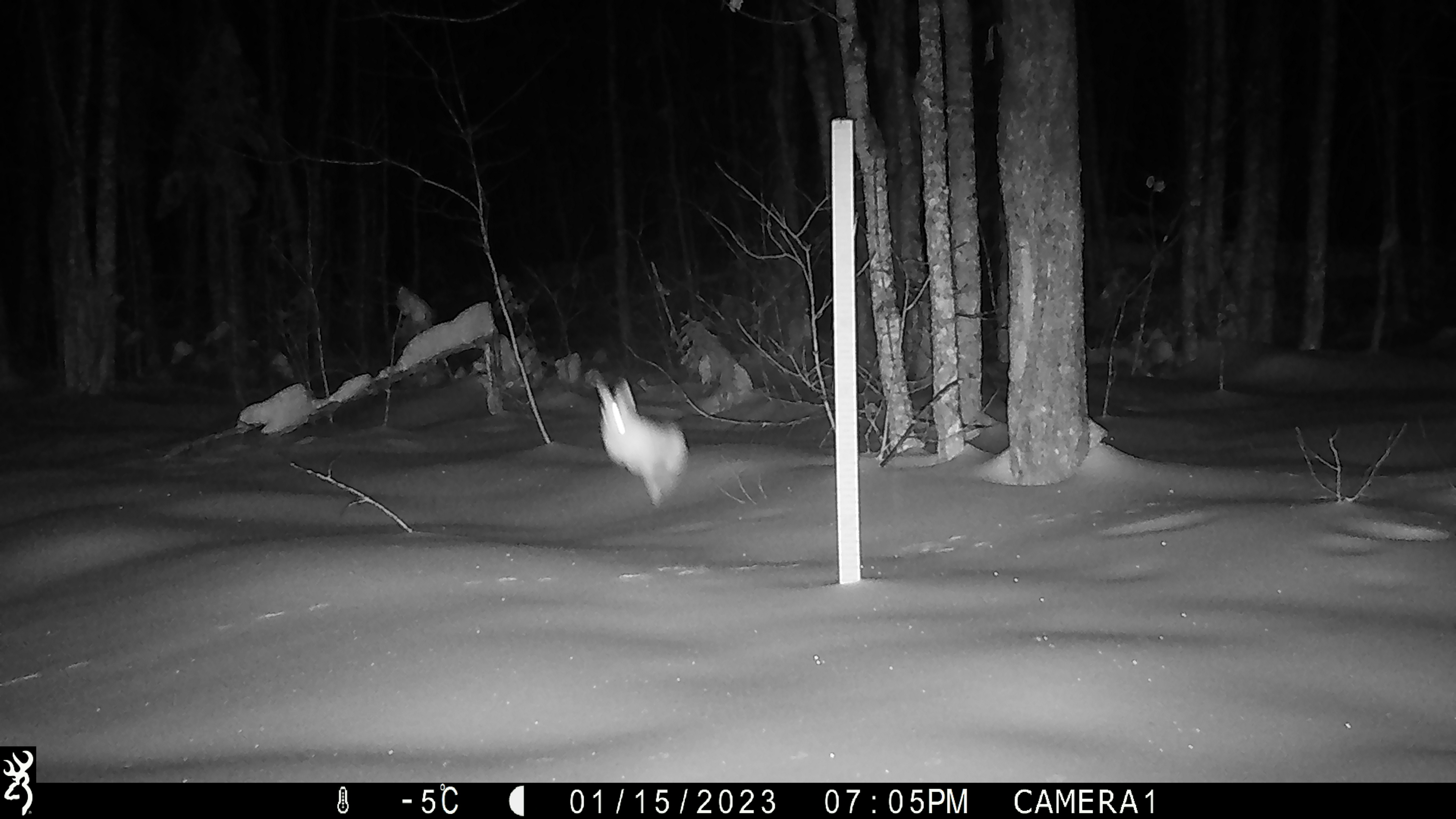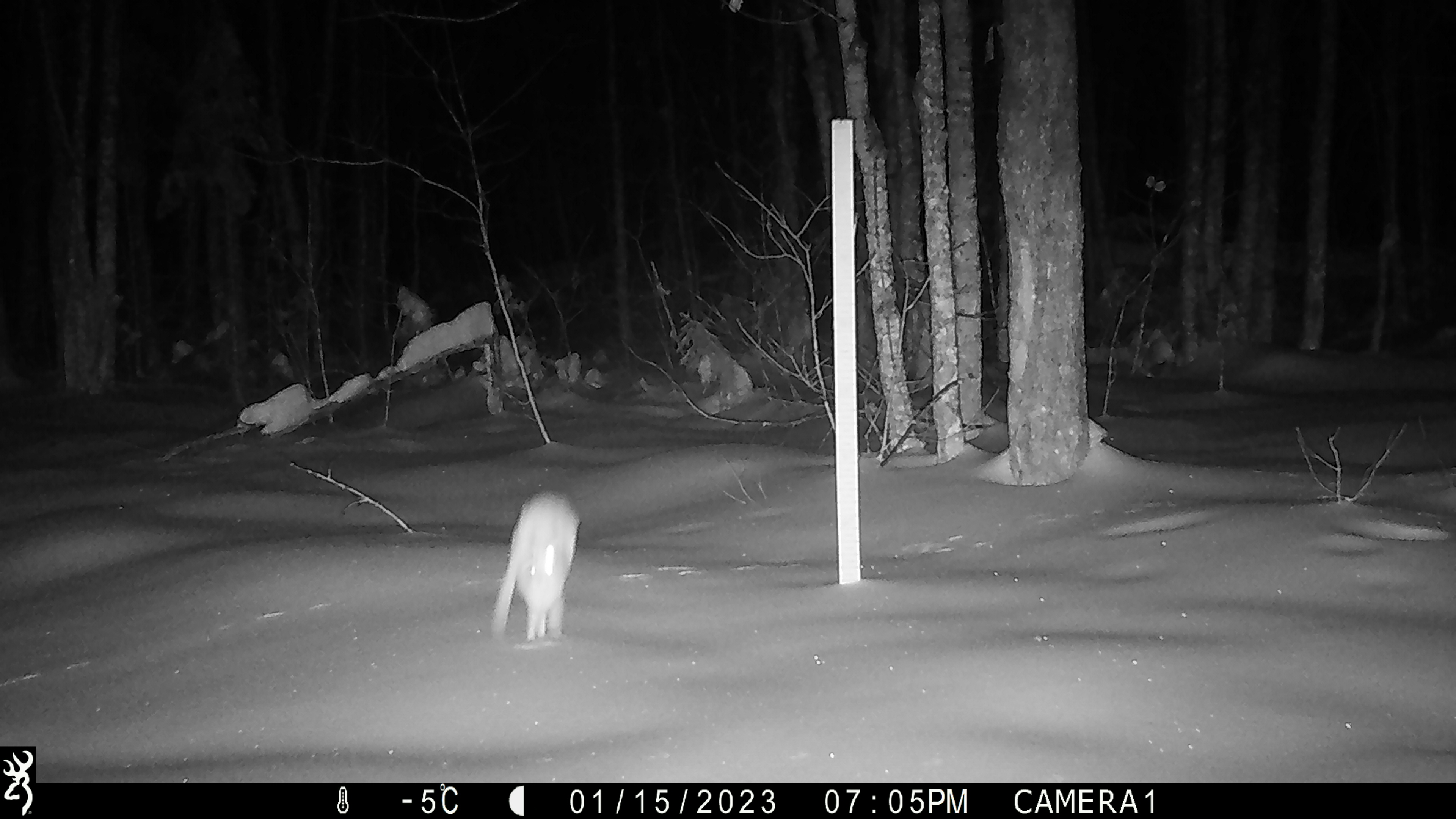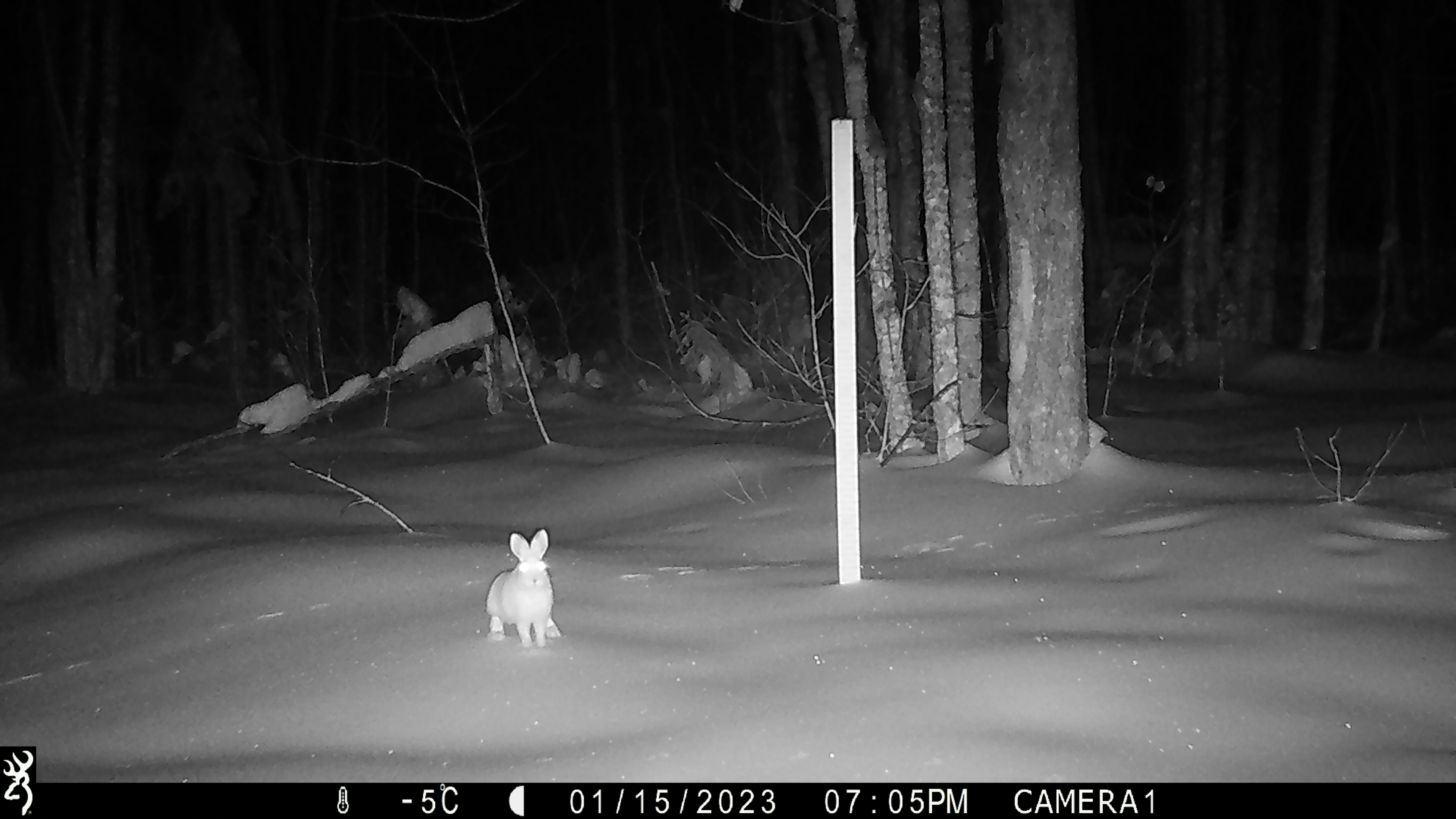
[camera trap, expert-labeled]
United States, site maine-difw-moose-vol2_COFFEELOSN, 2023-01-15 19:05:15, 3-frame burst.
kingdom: Animalia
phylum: Chordata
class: Mammalia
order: Lagomorpha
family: Leporidae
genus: Lepus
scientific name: Lepus americanus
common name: snowshoe hare